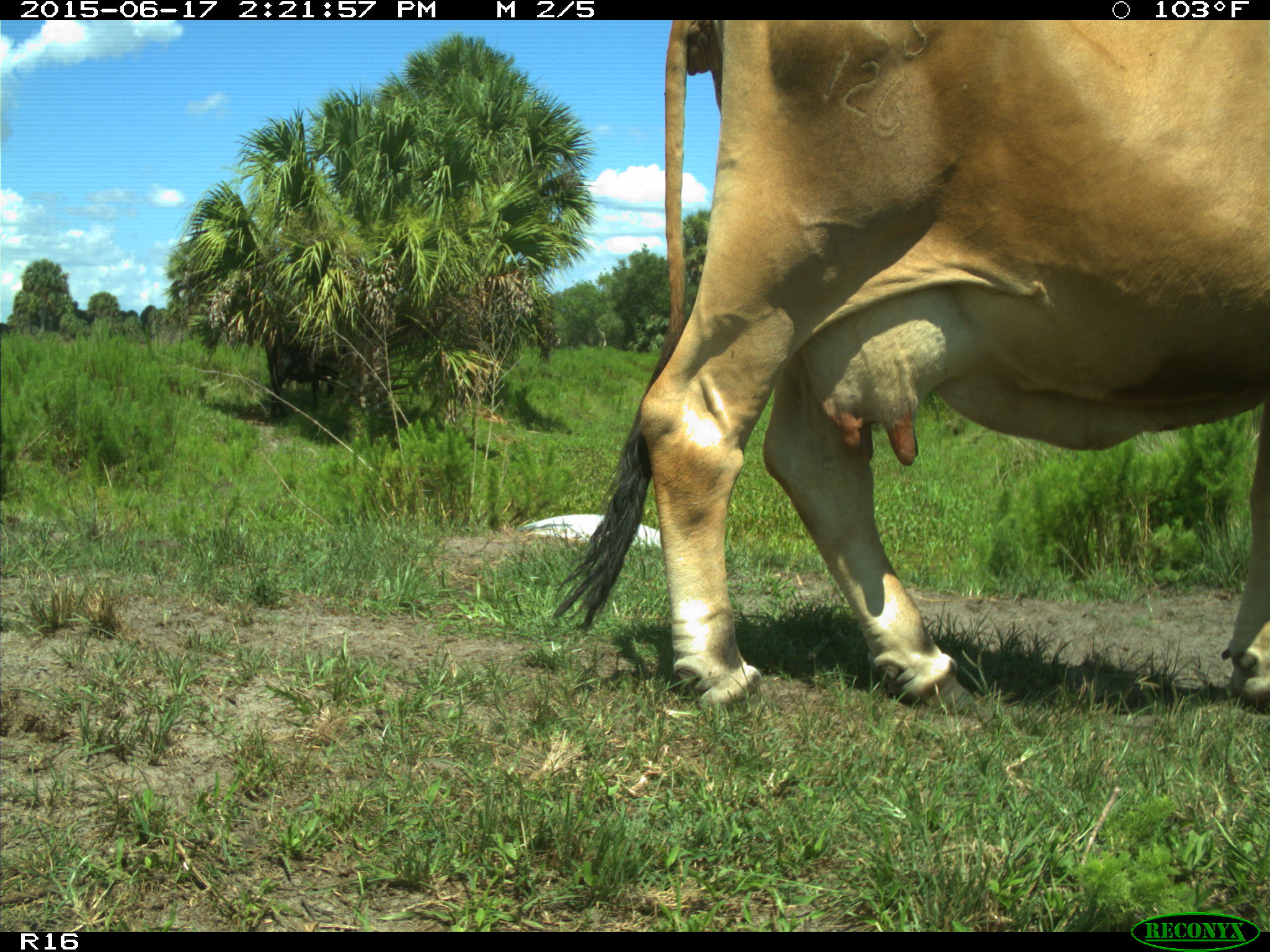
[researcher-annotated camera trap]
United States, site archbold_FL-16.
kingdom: Animalia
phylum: Chordata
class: Mammalia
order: Artiodactyla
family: Bovidae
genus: Bos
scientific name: Bos taurus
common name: domestic cow